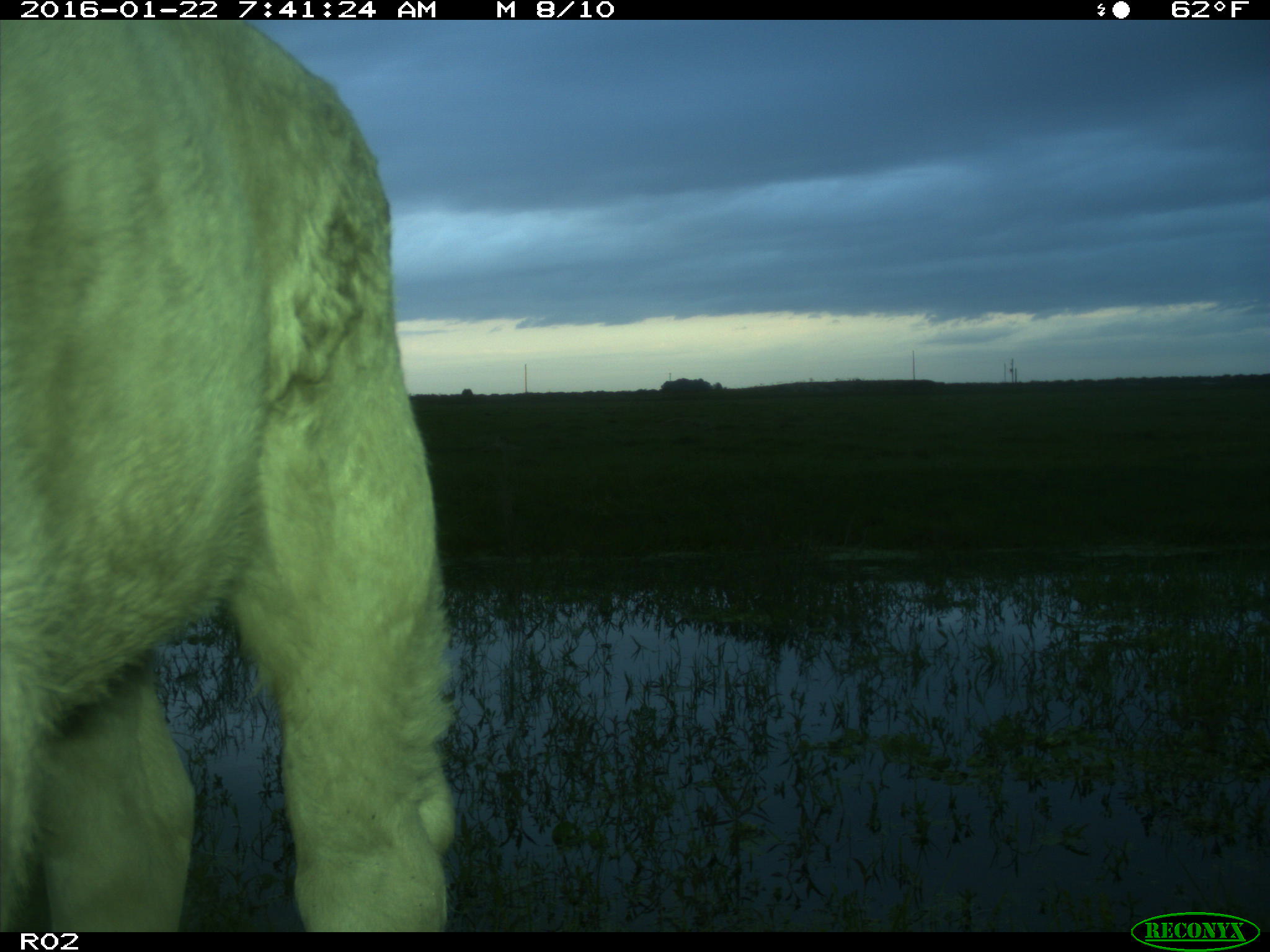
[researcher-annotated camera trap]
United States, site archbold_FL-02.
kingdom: Animalia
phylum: Chordata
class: Mammalia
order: Artiodactyla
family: Bovidae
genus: Bos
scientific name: Bos taurus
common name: domestic cow